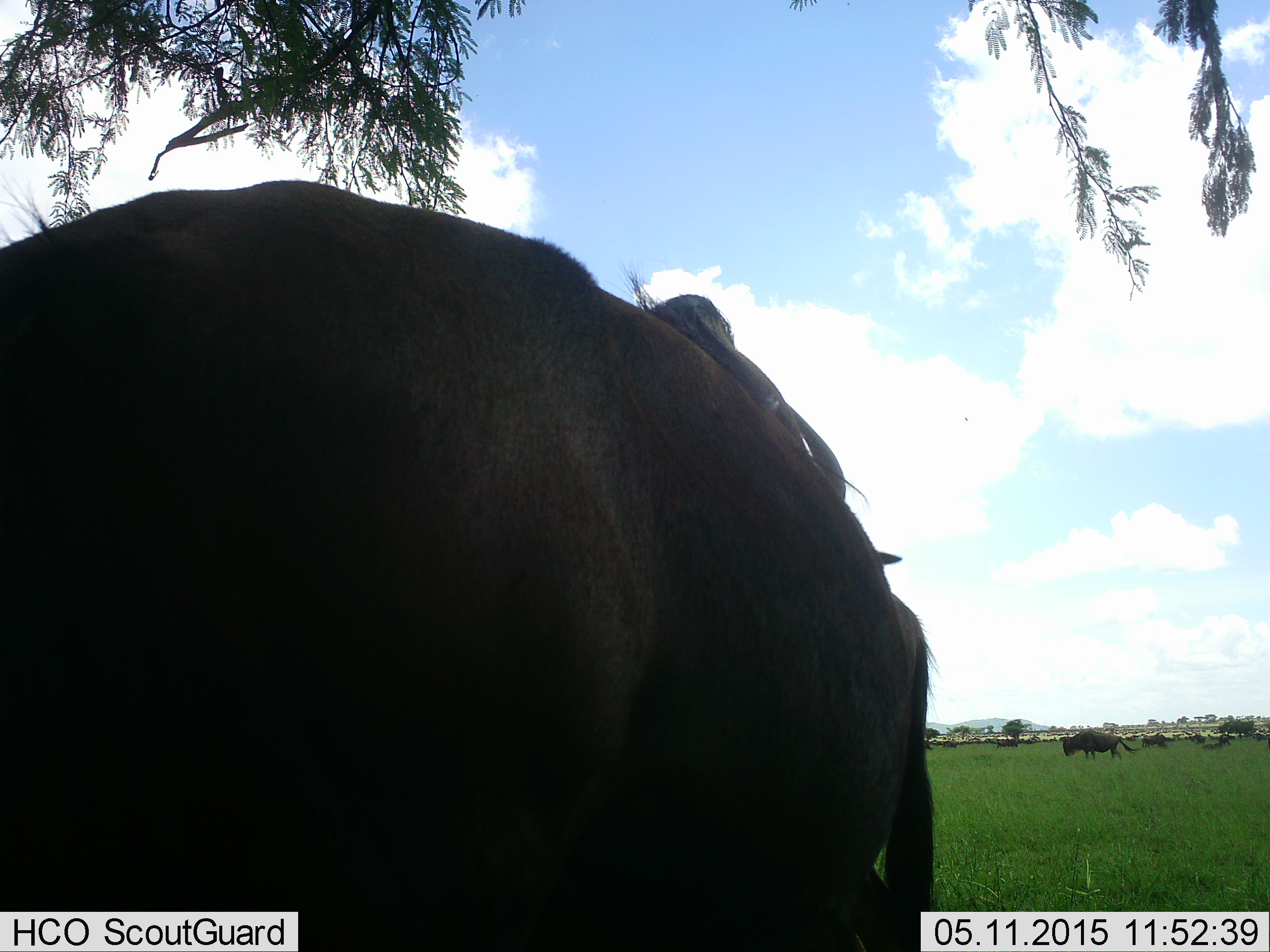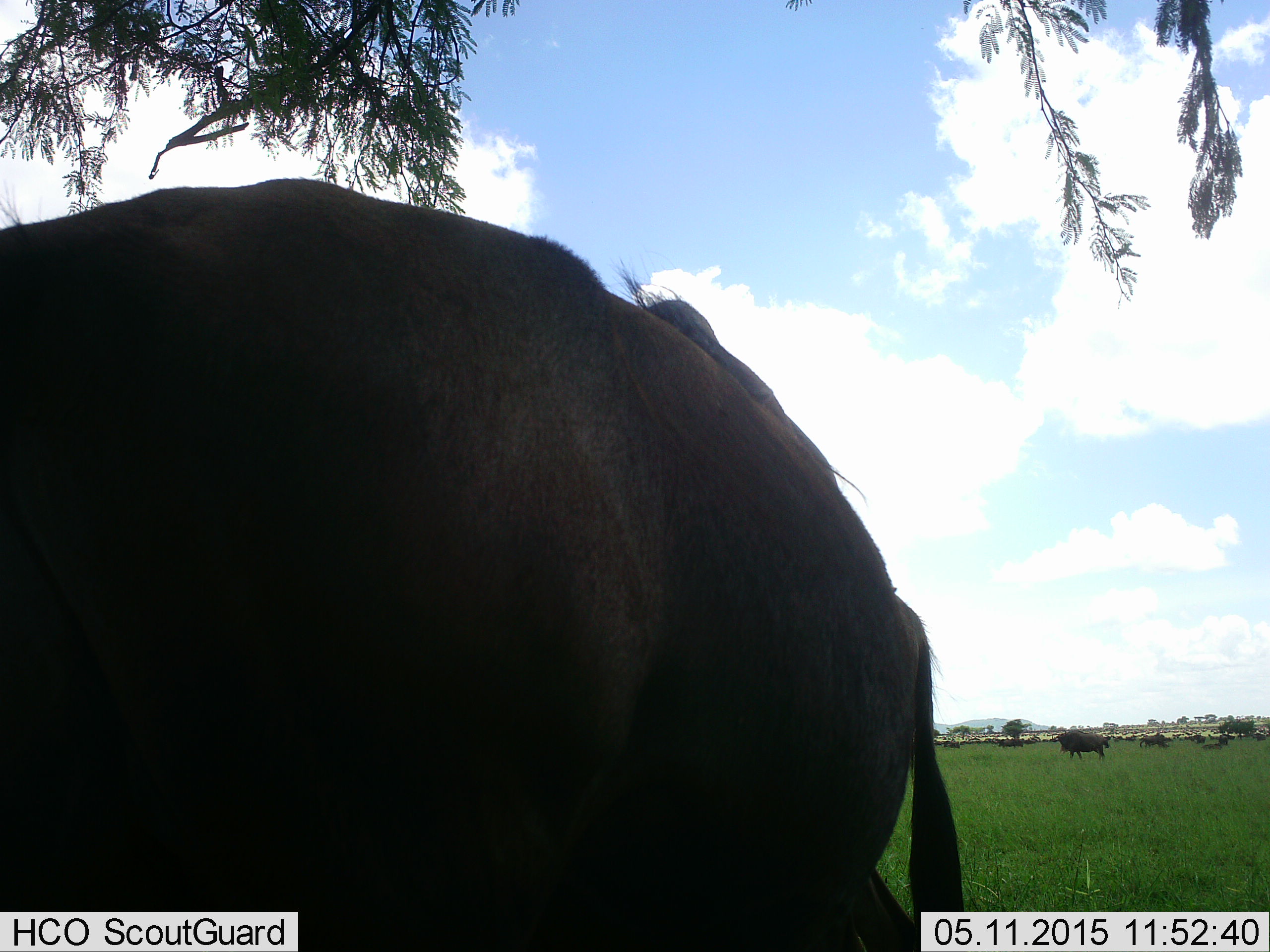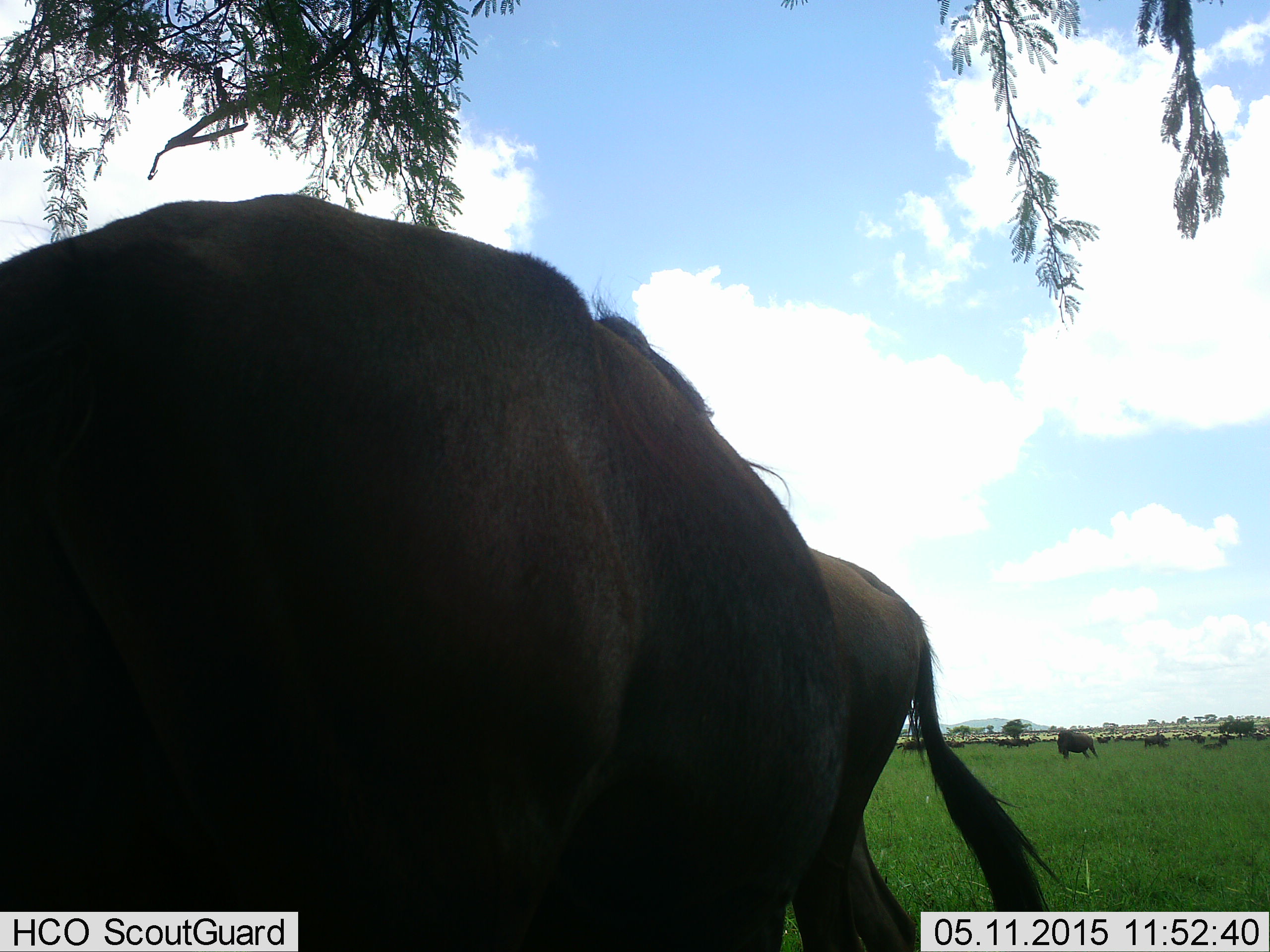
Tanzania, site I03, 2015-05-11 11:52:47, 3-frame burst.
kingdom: Animalia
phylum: Chordata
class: Mammalia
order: Artiodactyla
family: Bovidae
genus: Connochaetes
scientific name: Connochaetes taurinus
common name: blue wildebeest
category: wildebeest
Wildebeest (blue wildebeest) (Connochaetes taurinus), count 11-50. Behavior (volunteer vote fractions): standing 100%, resting 0%, moving 38%, interacting 0%. Young present (vote fraction): 0%. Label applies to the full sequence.